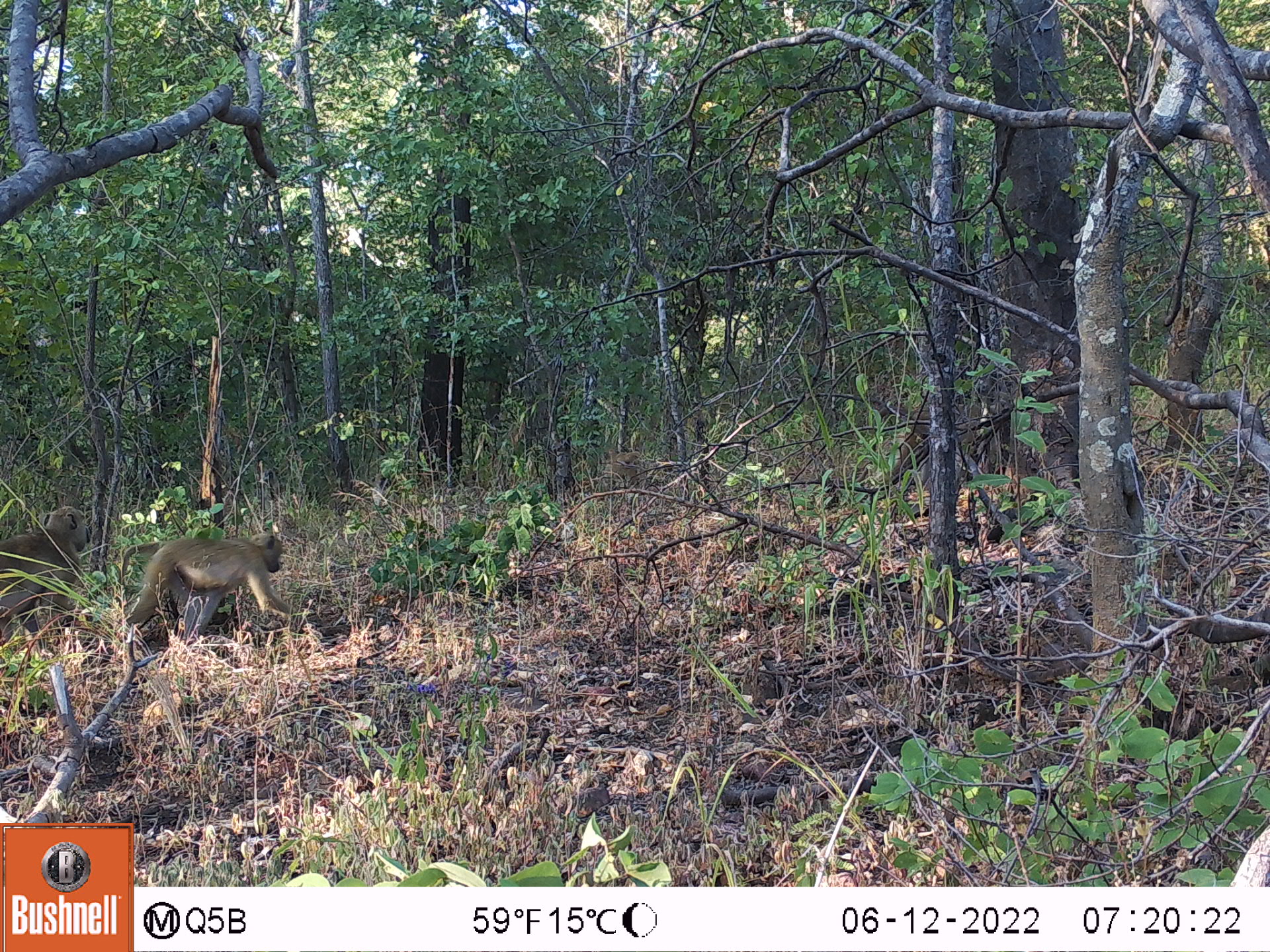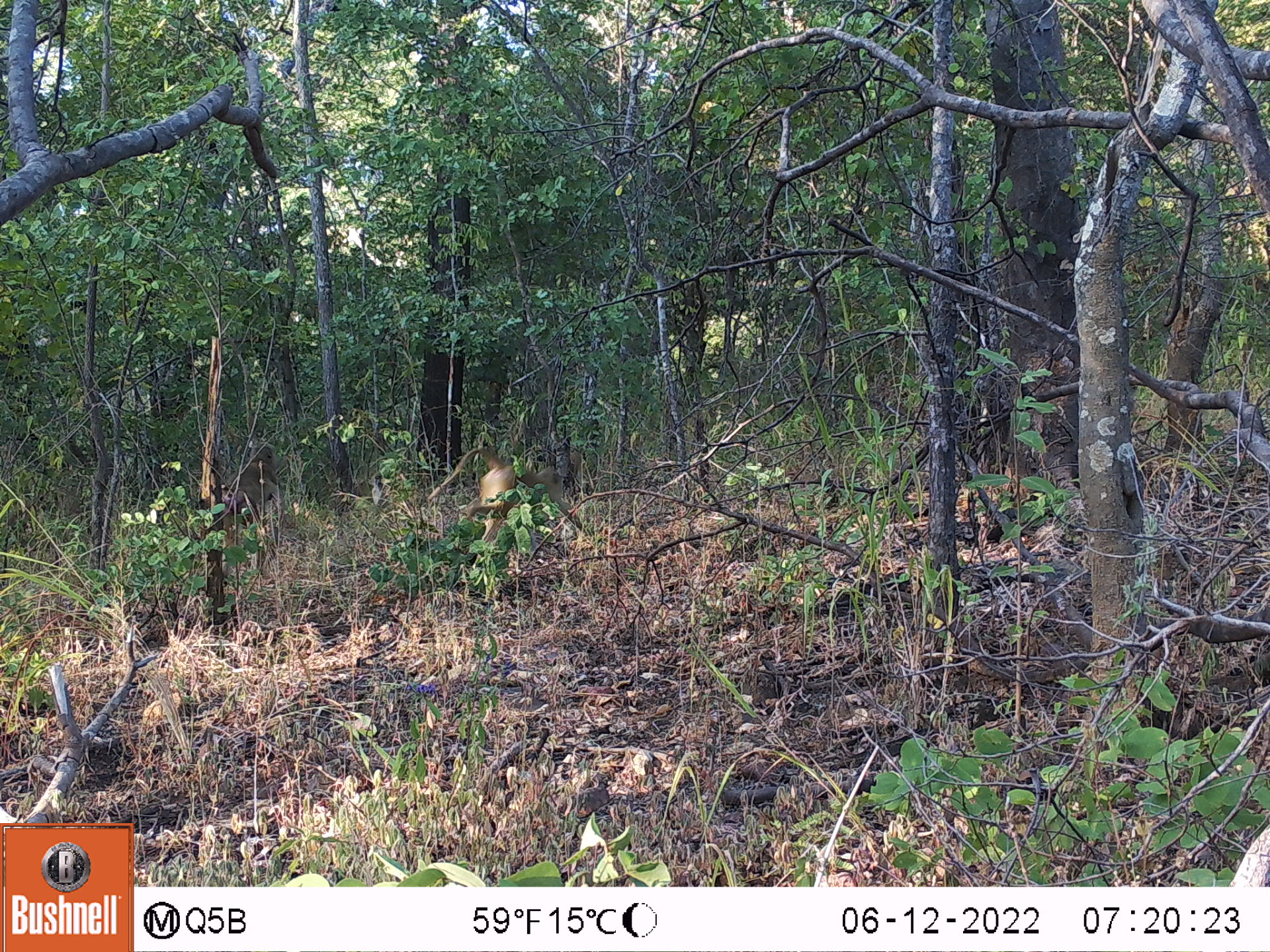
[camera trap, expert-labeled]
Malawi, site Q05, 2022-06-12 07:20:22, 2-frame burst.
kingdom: Animalia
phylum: Chordata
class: Mammalia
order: Primates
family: Cercopithecidae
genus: Papio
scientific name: Papio cynocephalus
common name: yellow baboon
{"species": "yellow baboon (Papio cynocephalus)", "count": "4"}